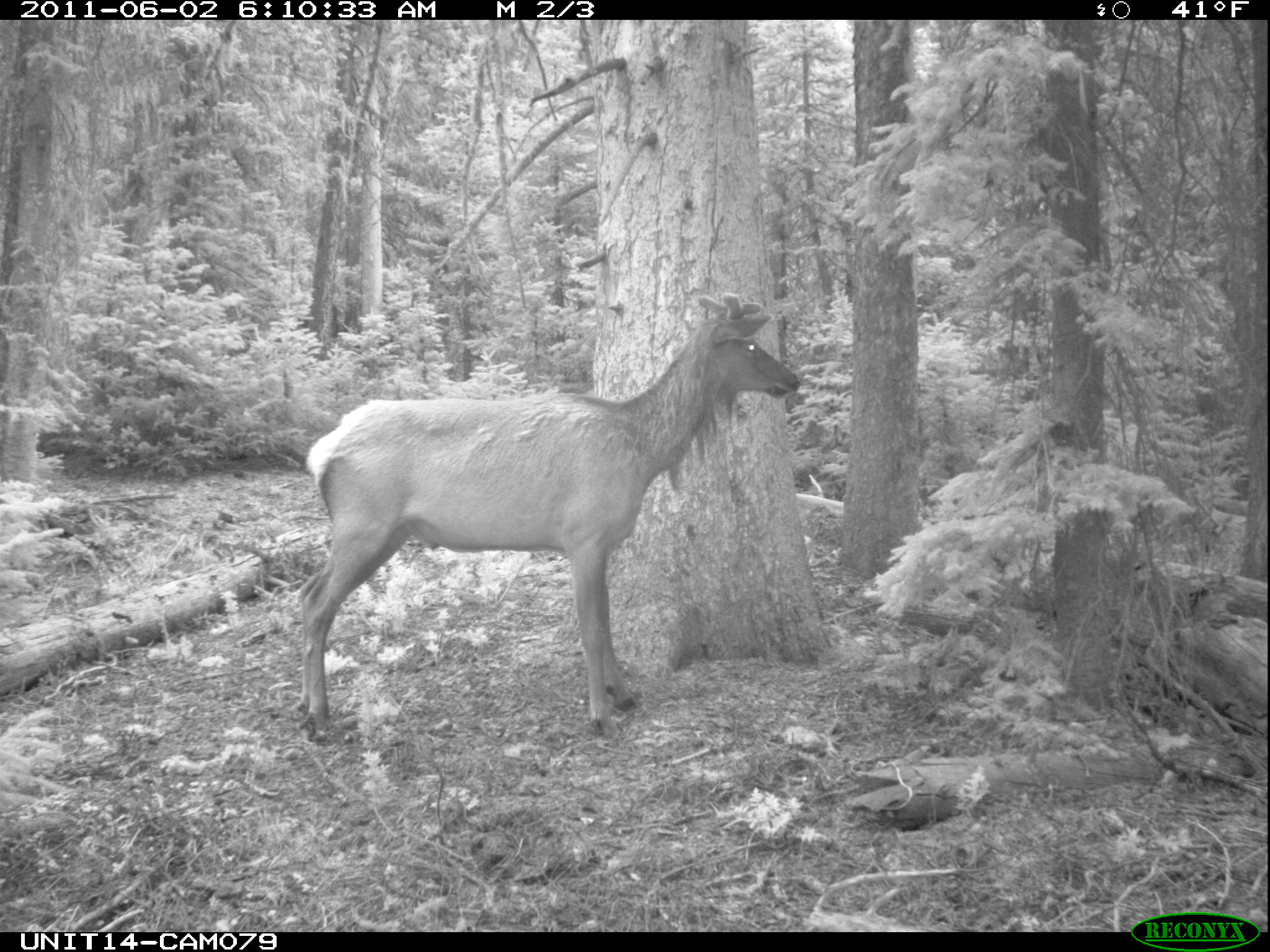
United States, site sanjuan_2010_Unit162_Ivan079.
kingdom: Animalia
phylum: Chordata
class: Mammalia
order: Artiodactyla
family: Cervidae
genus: Cervus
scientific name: Cervus elaphus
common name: red deer